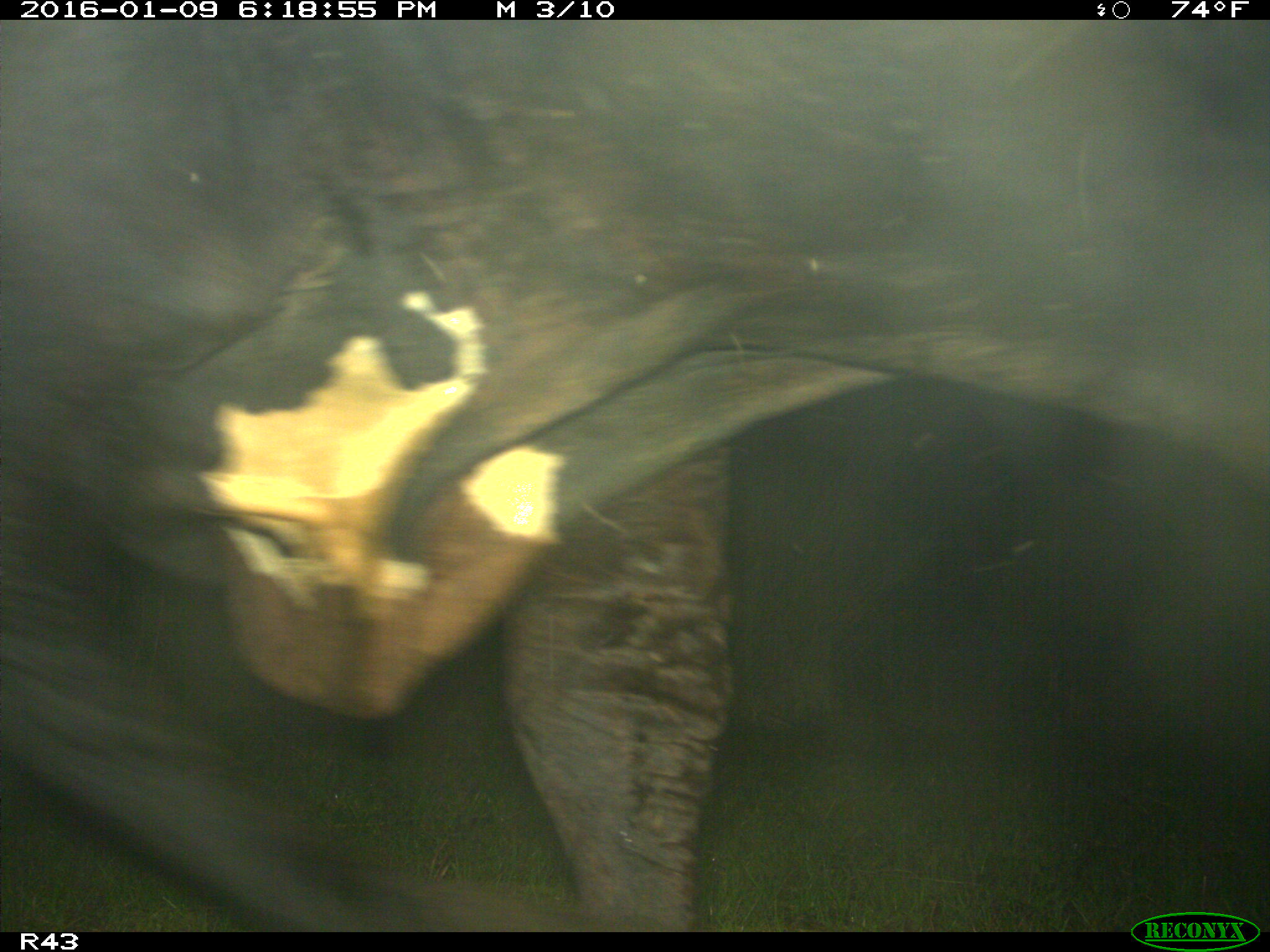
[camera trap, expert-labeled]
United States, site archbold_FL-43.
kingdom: Animalia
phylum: Chordata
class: Mammalia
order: Artiodactyla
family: Bovidae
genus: Bos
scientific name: Bos taurus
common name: domestic cow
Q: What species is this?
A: Bos taurus (domestic cow).